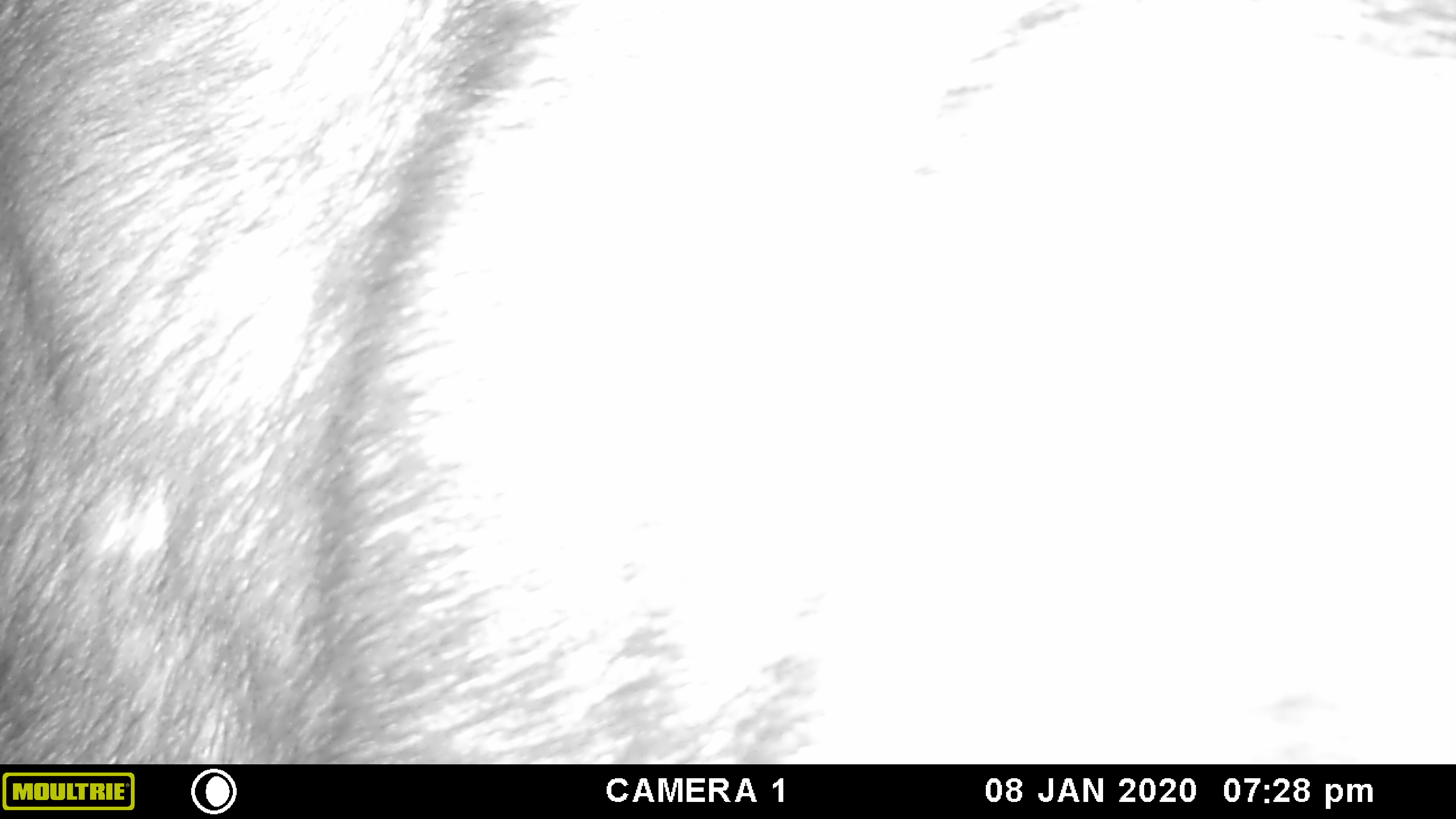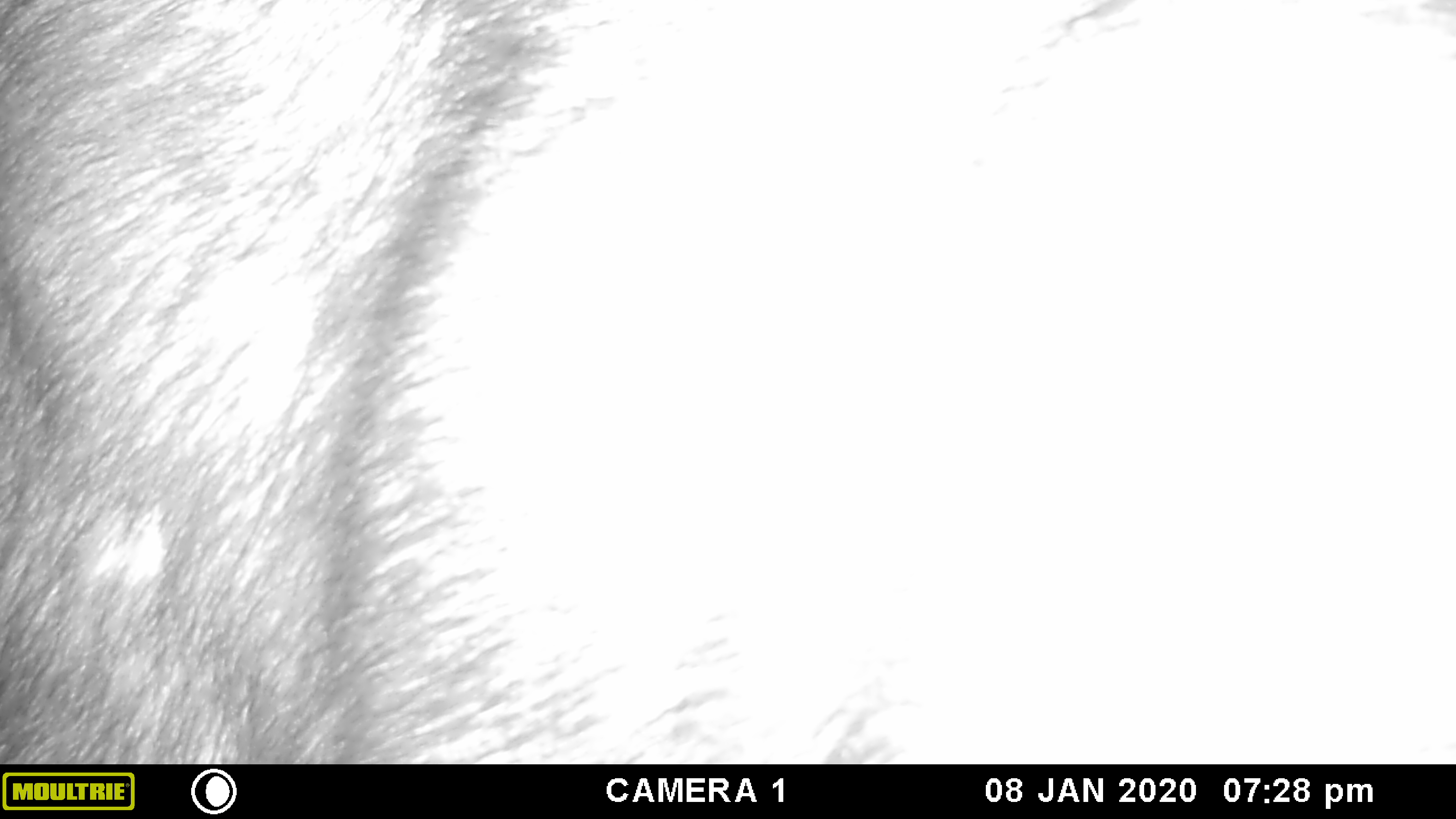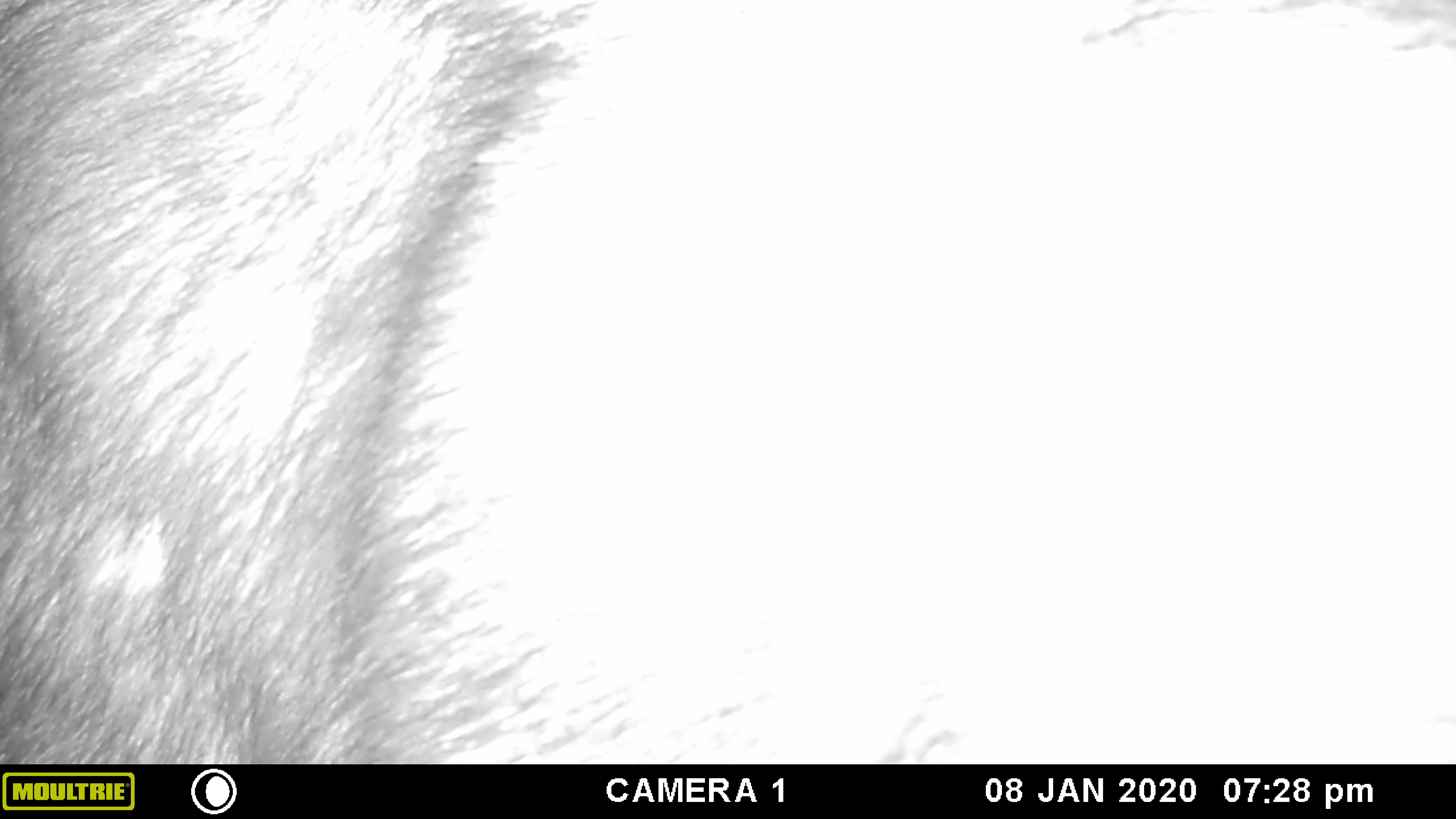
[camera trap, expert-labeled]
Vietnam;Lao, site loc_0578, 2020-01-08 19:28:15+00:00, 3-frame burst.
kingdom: Animalia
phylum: Chordata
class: Mammalia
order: Artiodactyla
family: Bovidae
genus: Capricornis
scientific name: Capricornis sumatraensis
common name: chinese serow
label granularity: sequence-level